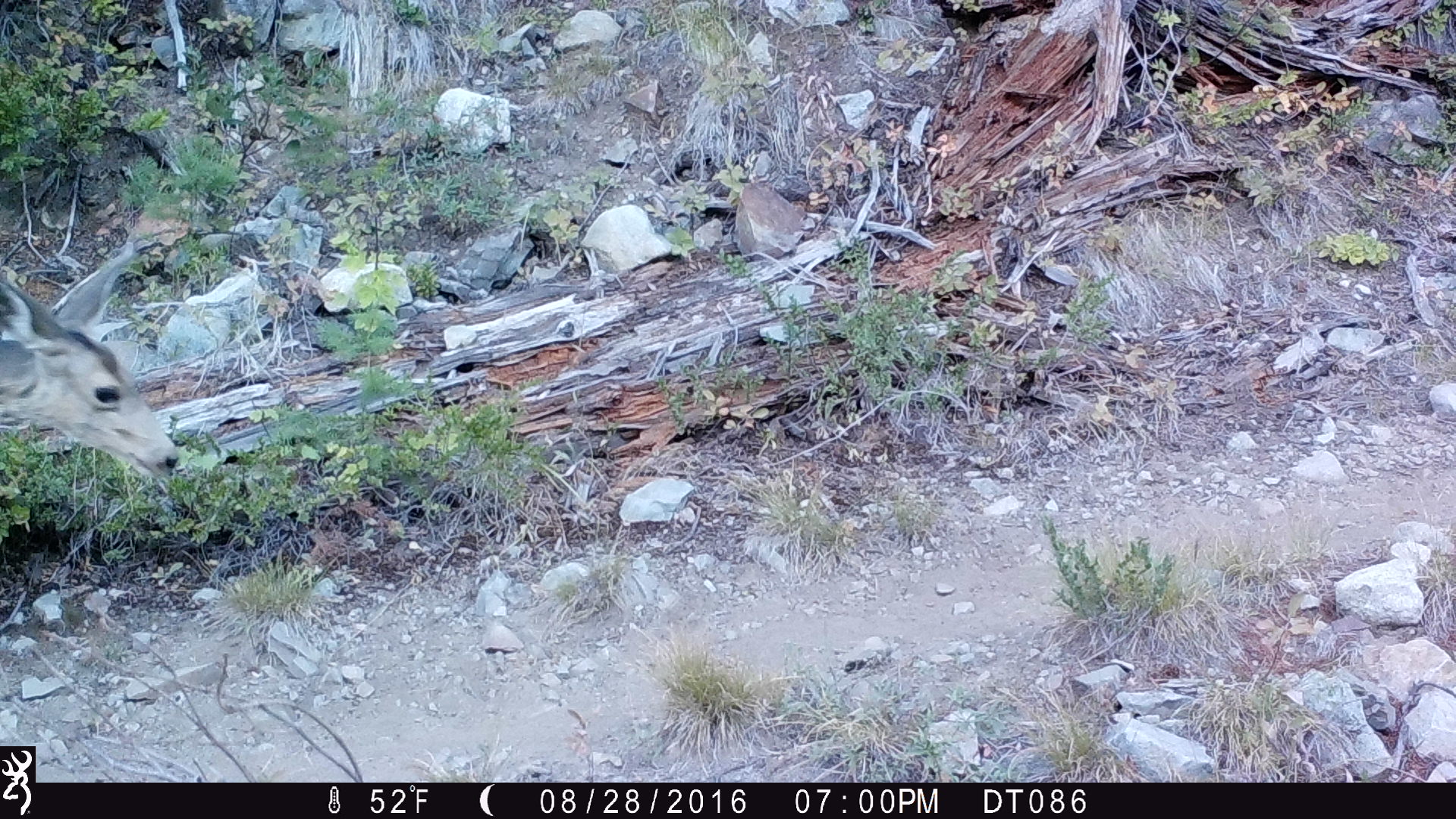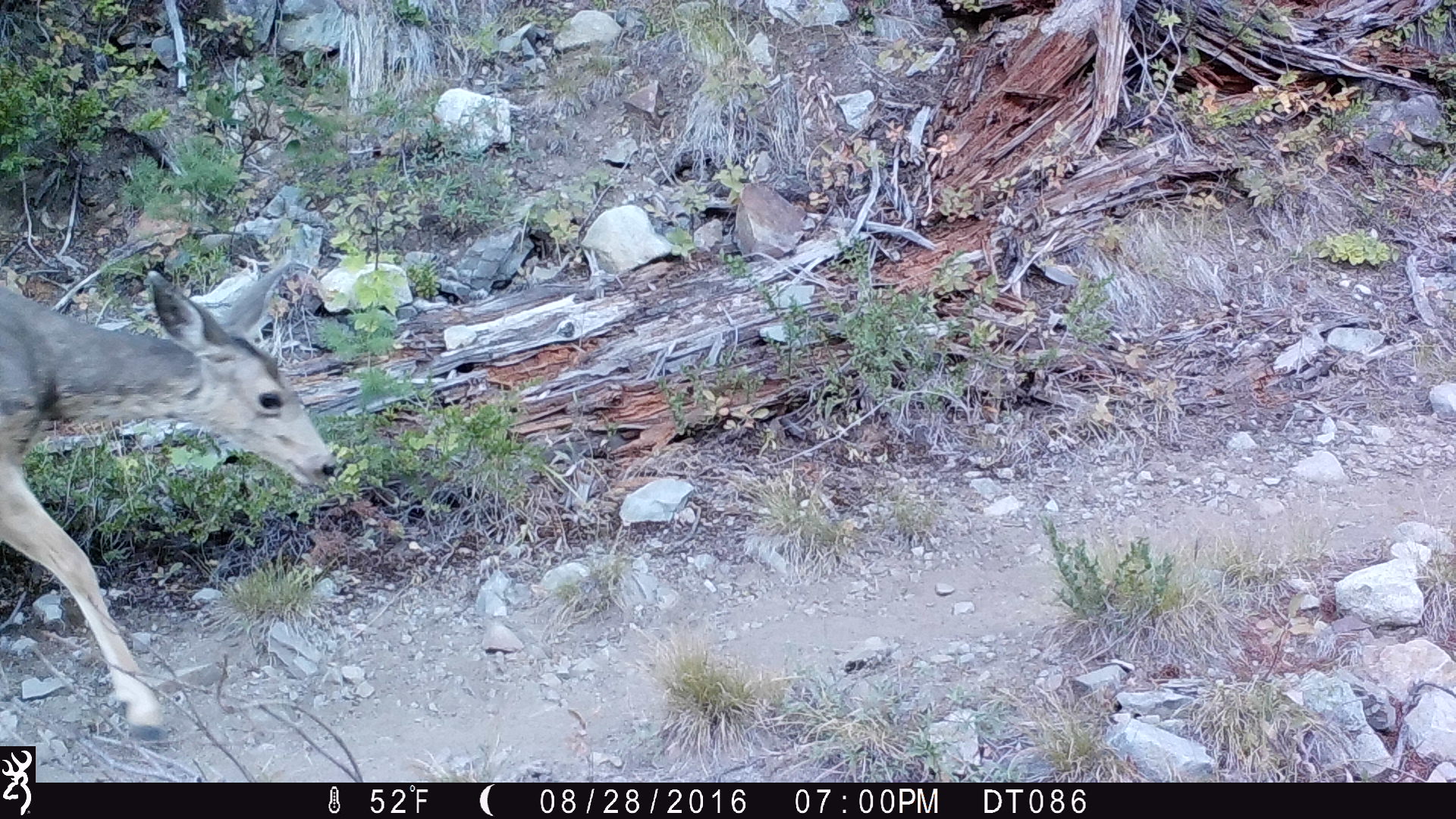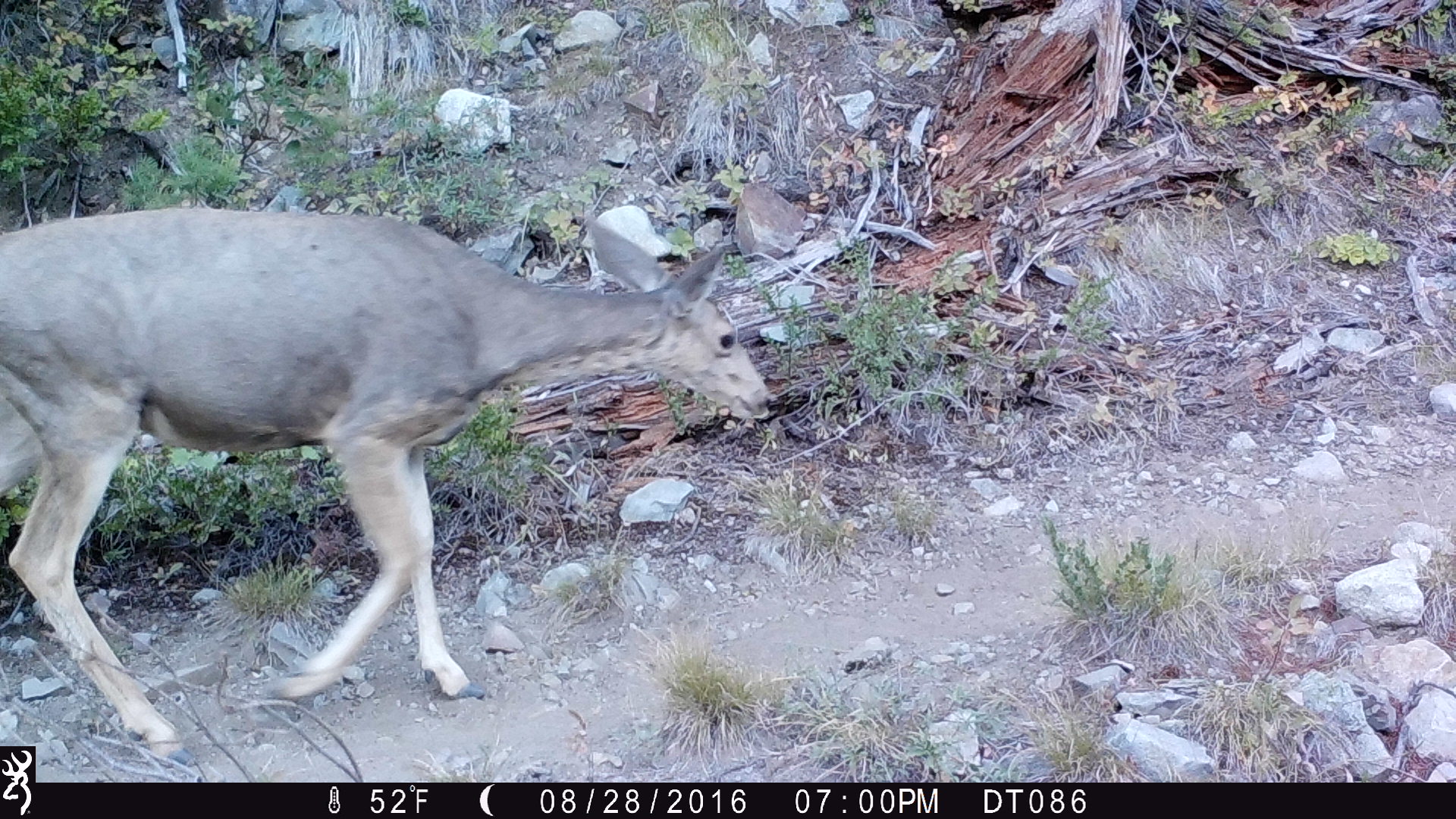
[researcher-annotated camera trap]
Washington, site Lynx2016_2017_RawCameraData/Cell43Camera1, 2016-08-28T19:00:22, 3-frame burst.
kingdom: Animalia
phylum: Chordata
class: Mammalia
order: Artiodactyla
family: Cervidae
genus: Odocoileus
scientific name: Odocoileus hemionus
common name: mule deer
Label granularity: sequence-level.